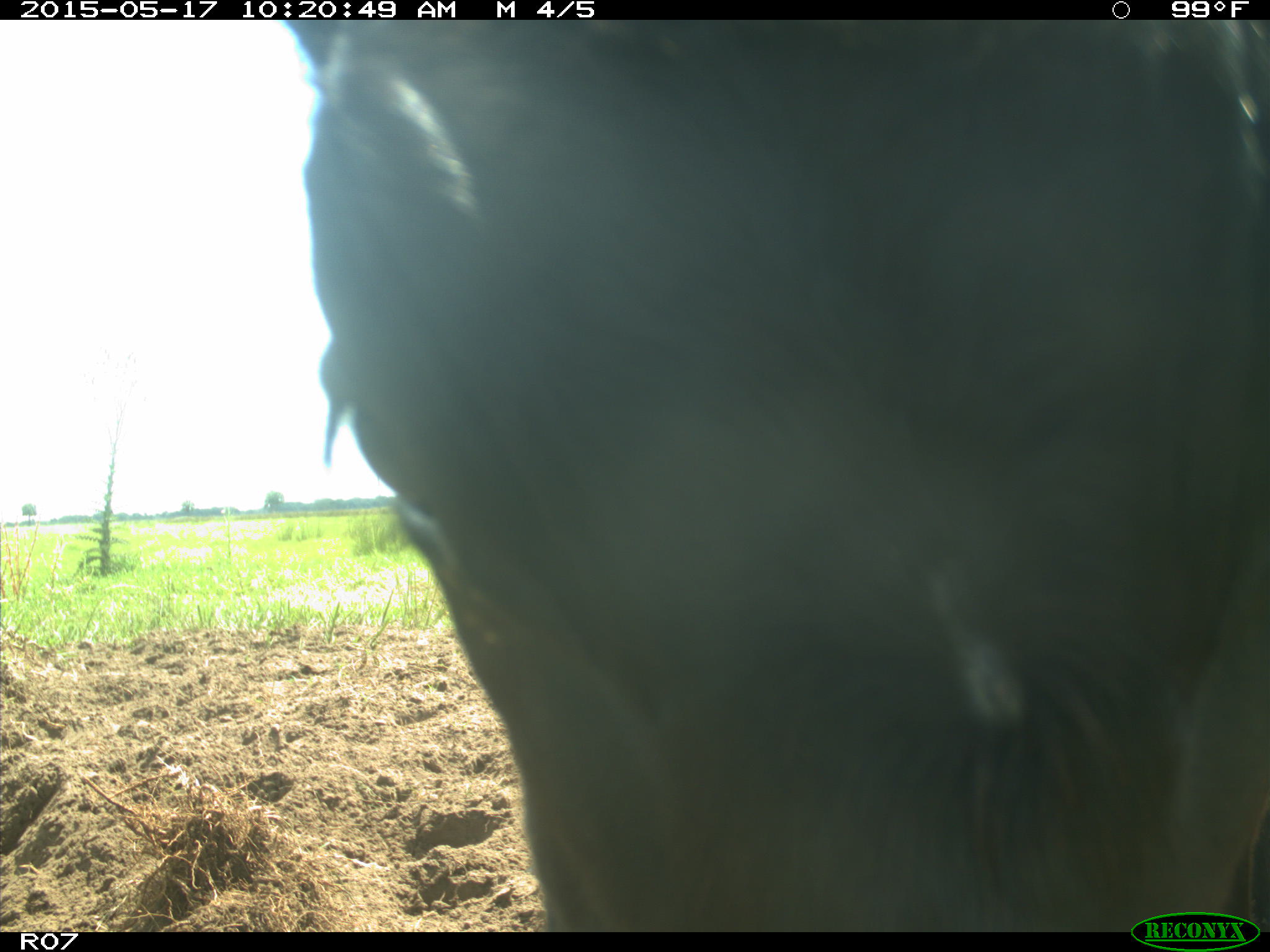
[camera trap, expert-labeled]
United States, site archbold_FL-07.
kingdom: Animalia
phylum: Chordata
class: Mammalia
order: Artiodactyla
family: Bovidae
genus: Bos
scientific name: Bos taurus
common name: domestic cow